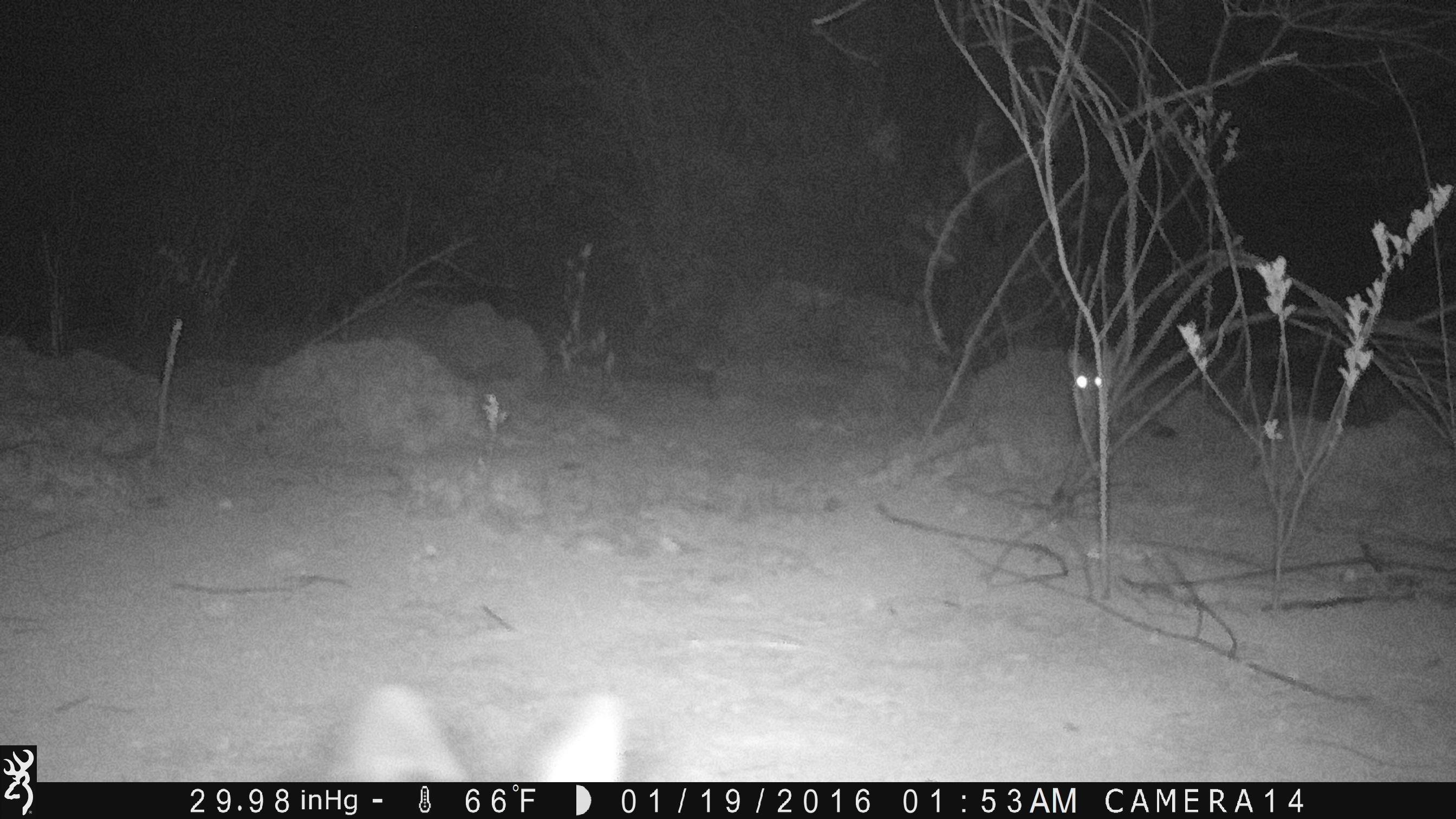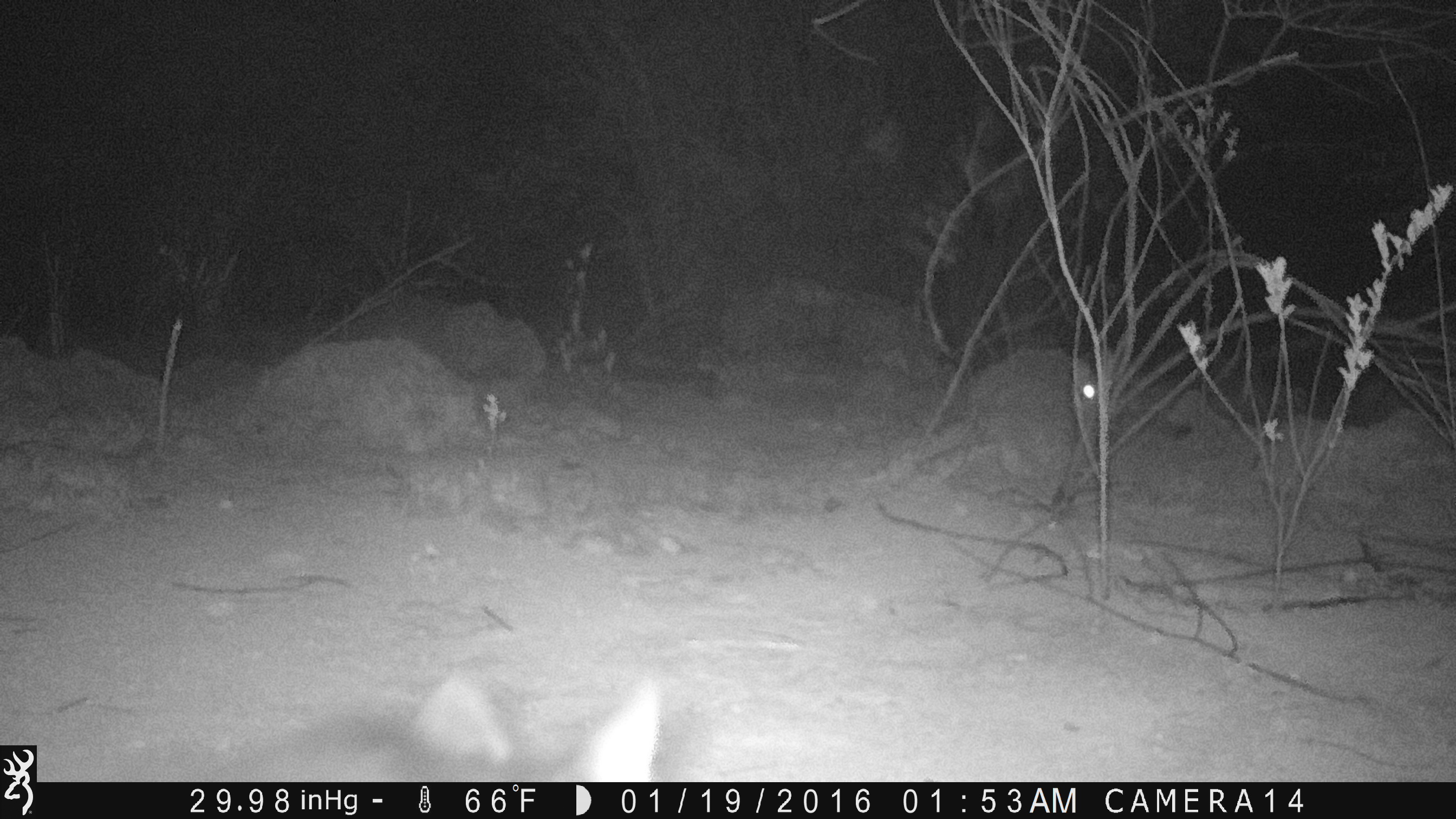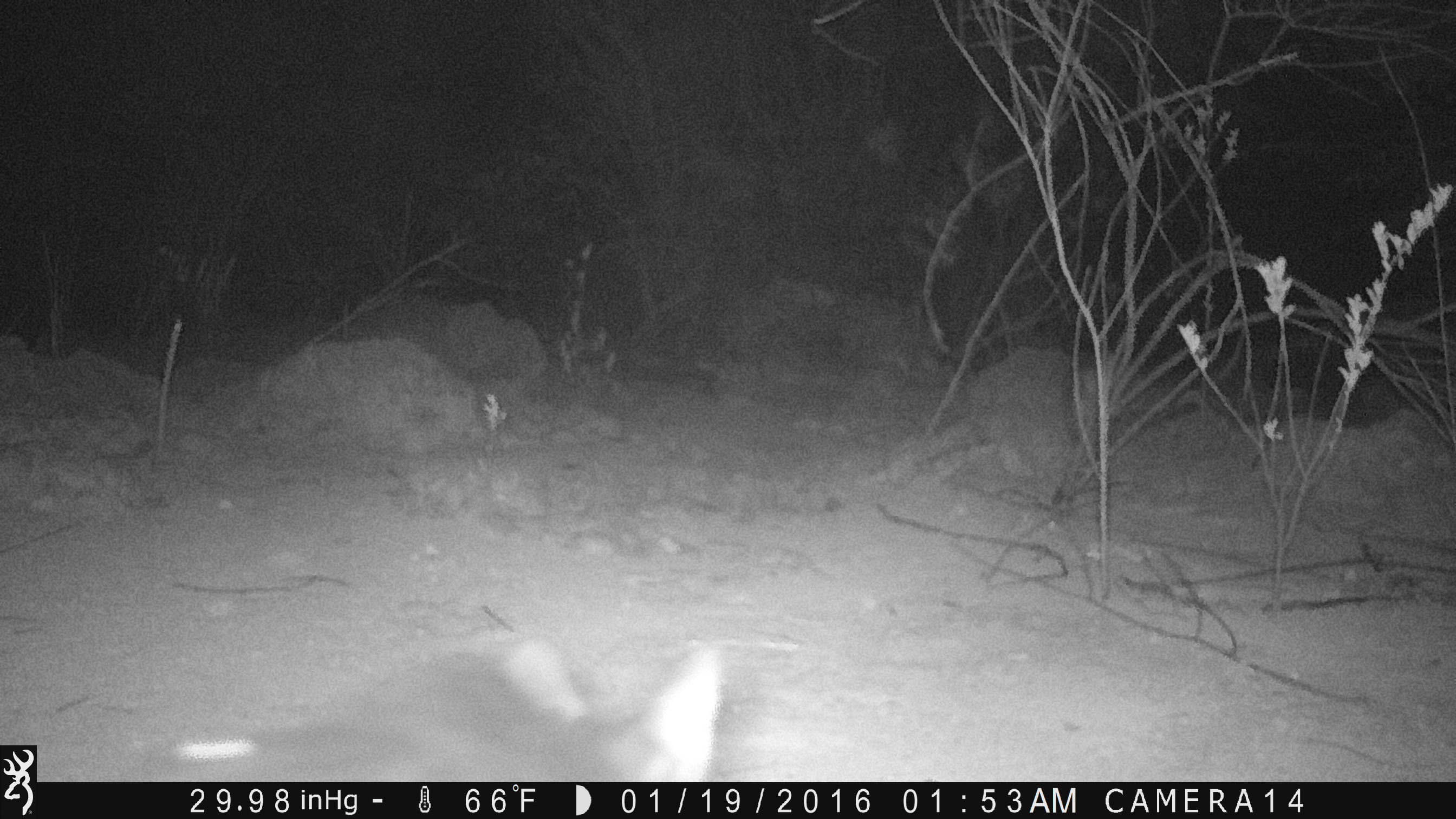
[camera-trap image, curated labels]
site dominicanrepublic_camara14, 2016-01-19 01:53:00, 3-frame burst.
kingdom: Animalia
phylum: Chordata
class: Mammalia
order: Carnivora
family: Felidae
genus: Felis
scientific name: Felis catus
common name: cat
Cat (Felis catus).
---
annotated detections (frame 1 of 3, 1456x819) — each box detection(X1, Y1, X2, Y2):
cat: detection(942, 343, 1121, 454)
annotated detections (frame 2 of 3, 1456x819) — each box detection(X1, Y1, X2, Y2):
cat: detection(951, 345, 1124, 460)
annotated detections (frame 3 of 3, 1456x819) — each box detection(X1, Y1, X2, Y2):
cat: detection(250, 621, 727, 785)